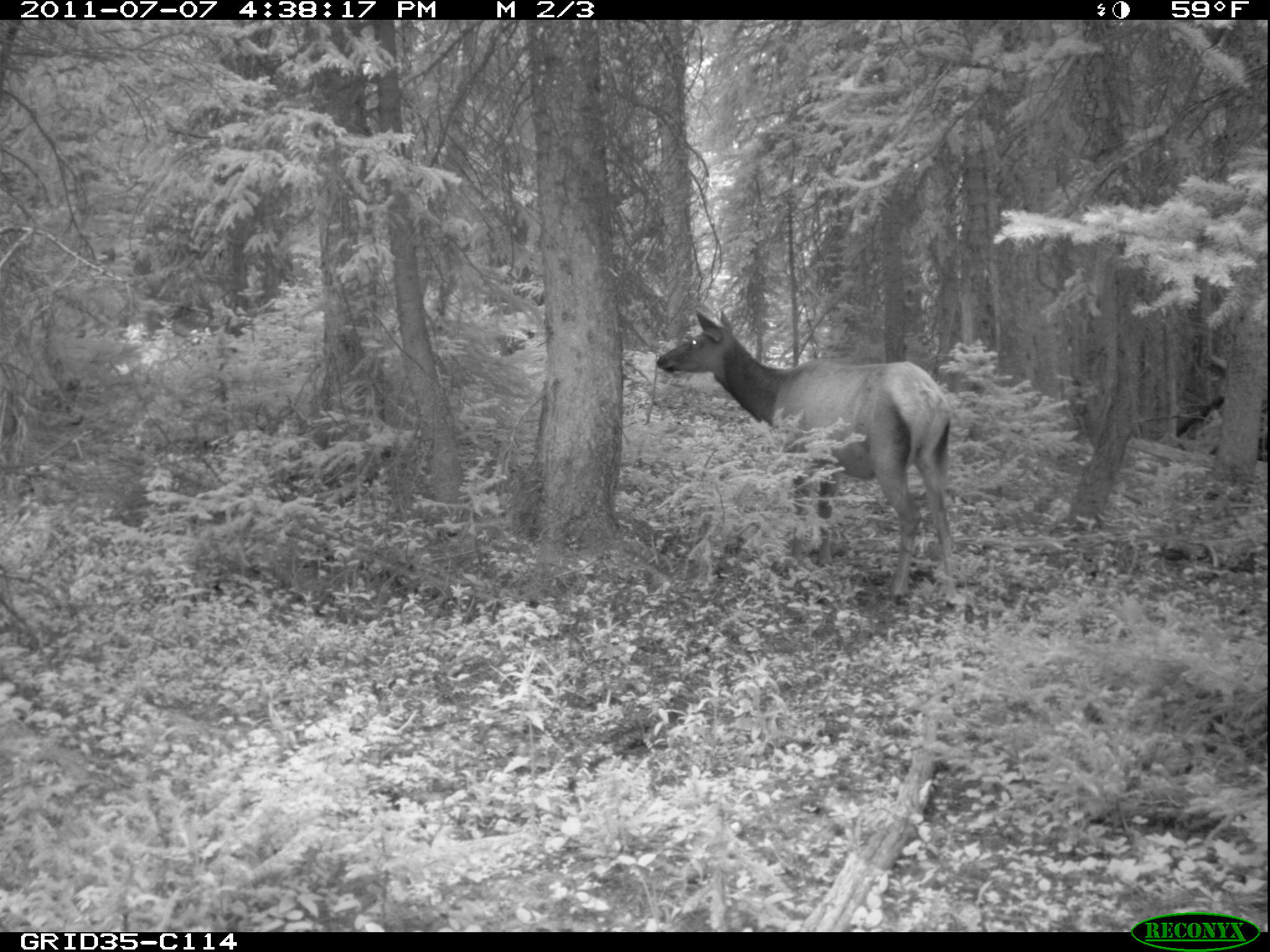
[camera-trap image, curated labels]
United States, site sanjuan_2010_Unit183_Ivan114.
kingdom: Animalia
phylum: Chordata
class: Mammalia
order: Artiodactyla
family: Cervidae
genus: Cervus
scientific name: Cervus elaphus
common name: red deer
Cervus elaphus (red deer).